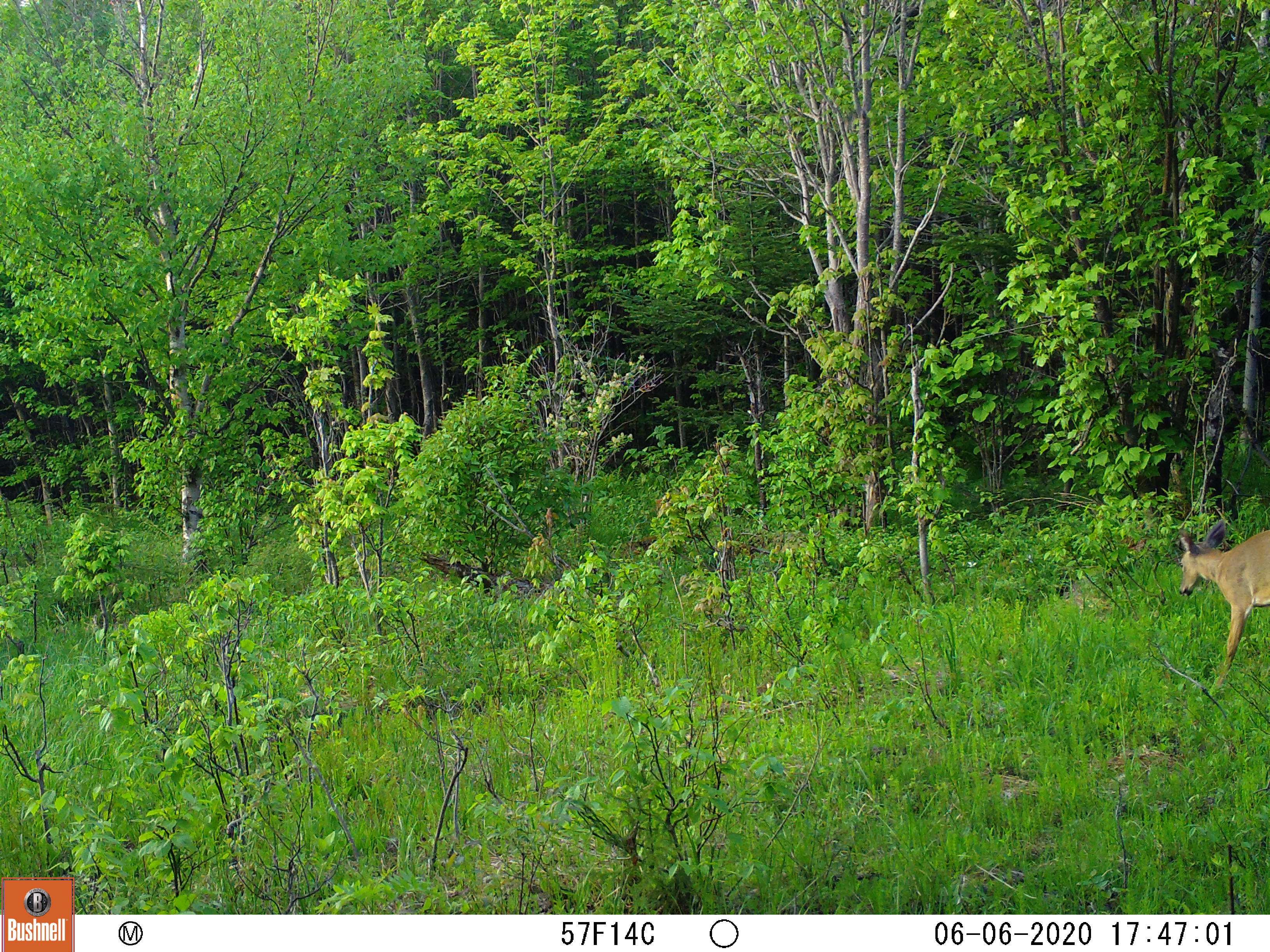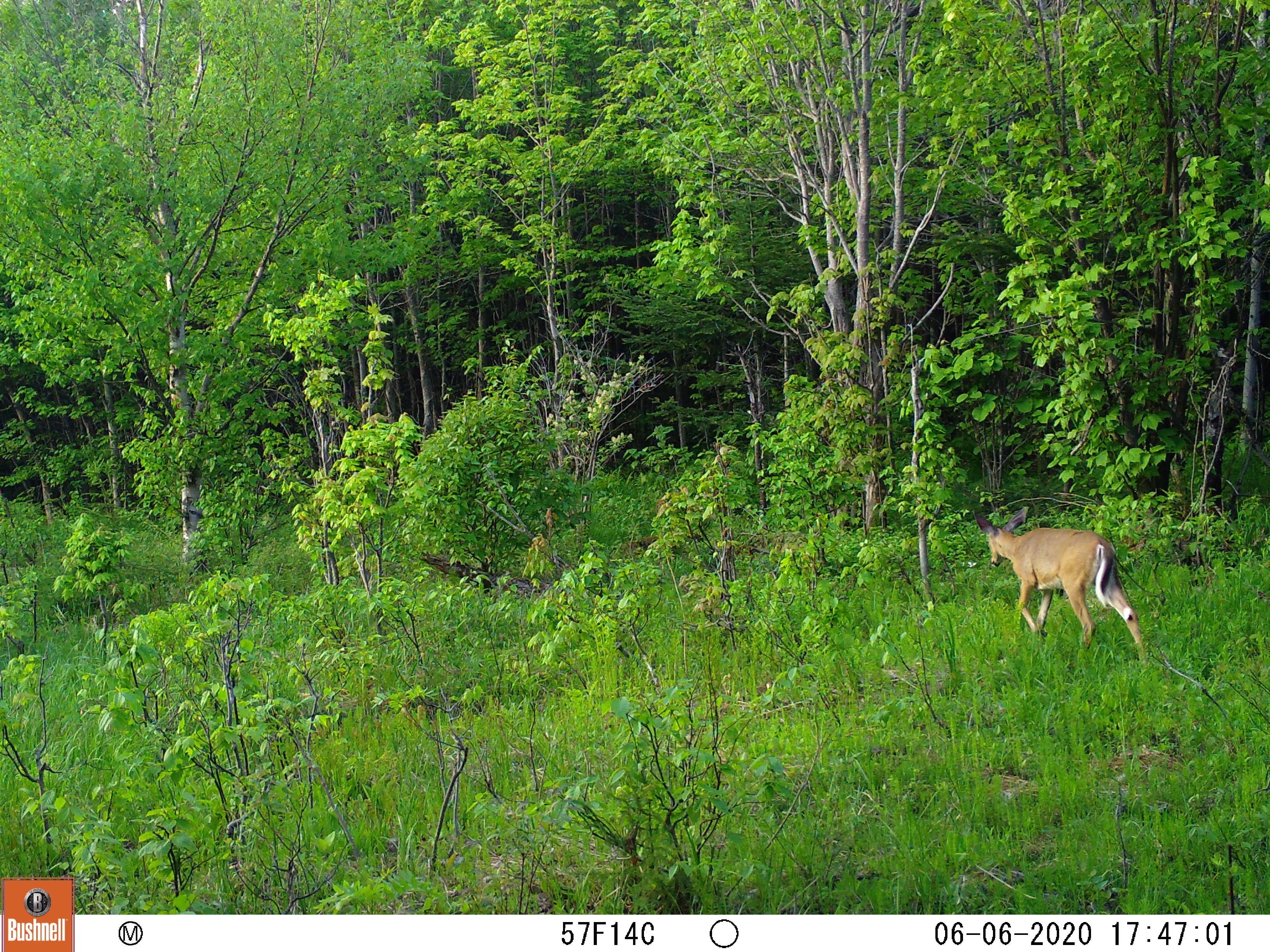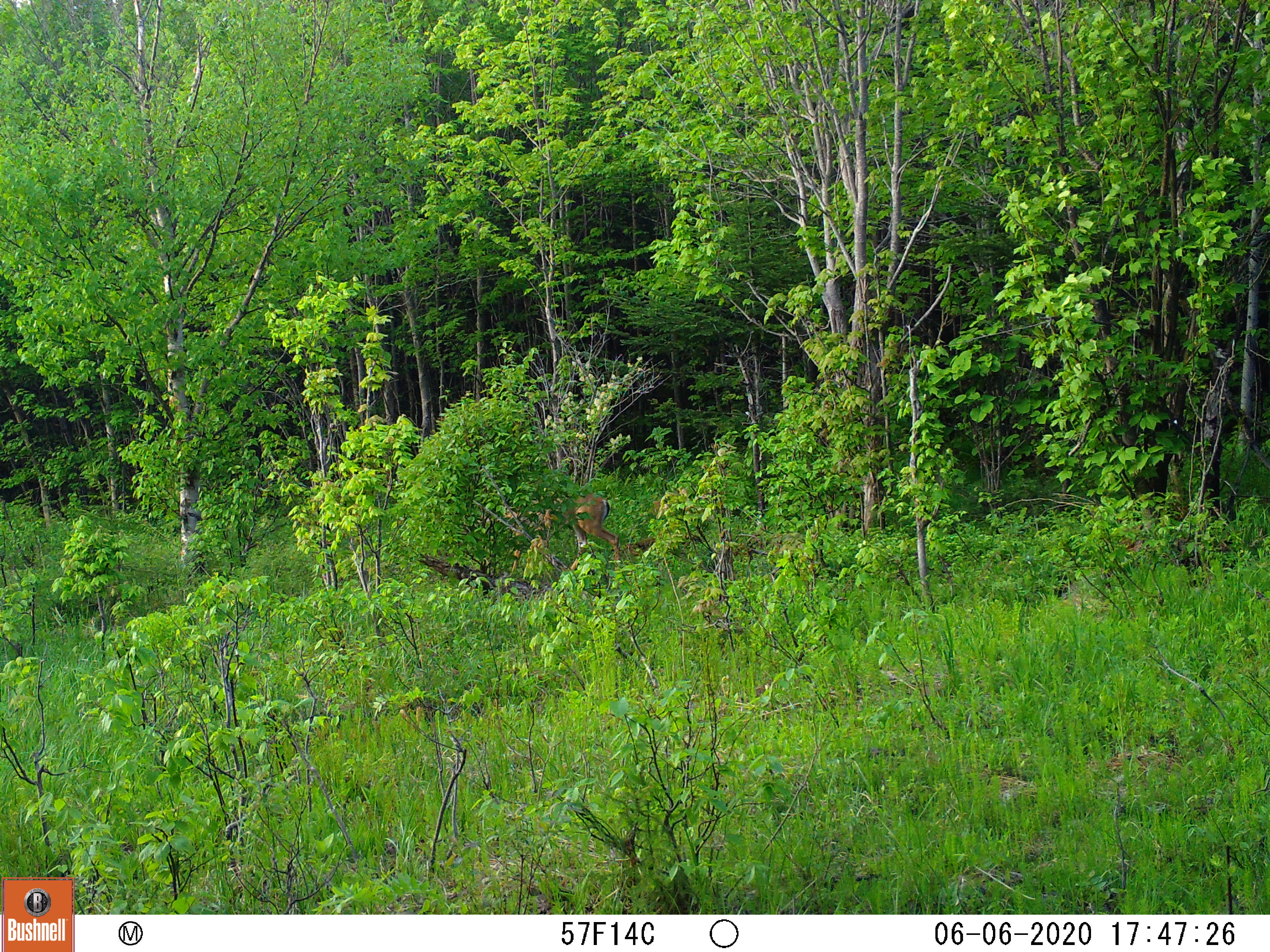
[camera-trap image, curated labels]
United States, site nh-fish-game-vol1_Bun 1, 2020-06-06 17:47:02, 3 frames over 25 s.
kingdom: Animalia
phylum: Chordata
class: Mammalia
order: Artiodactyla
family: Cervidae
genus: Odocoileus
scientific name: Odocoileus virginianus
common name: white-tailed deer